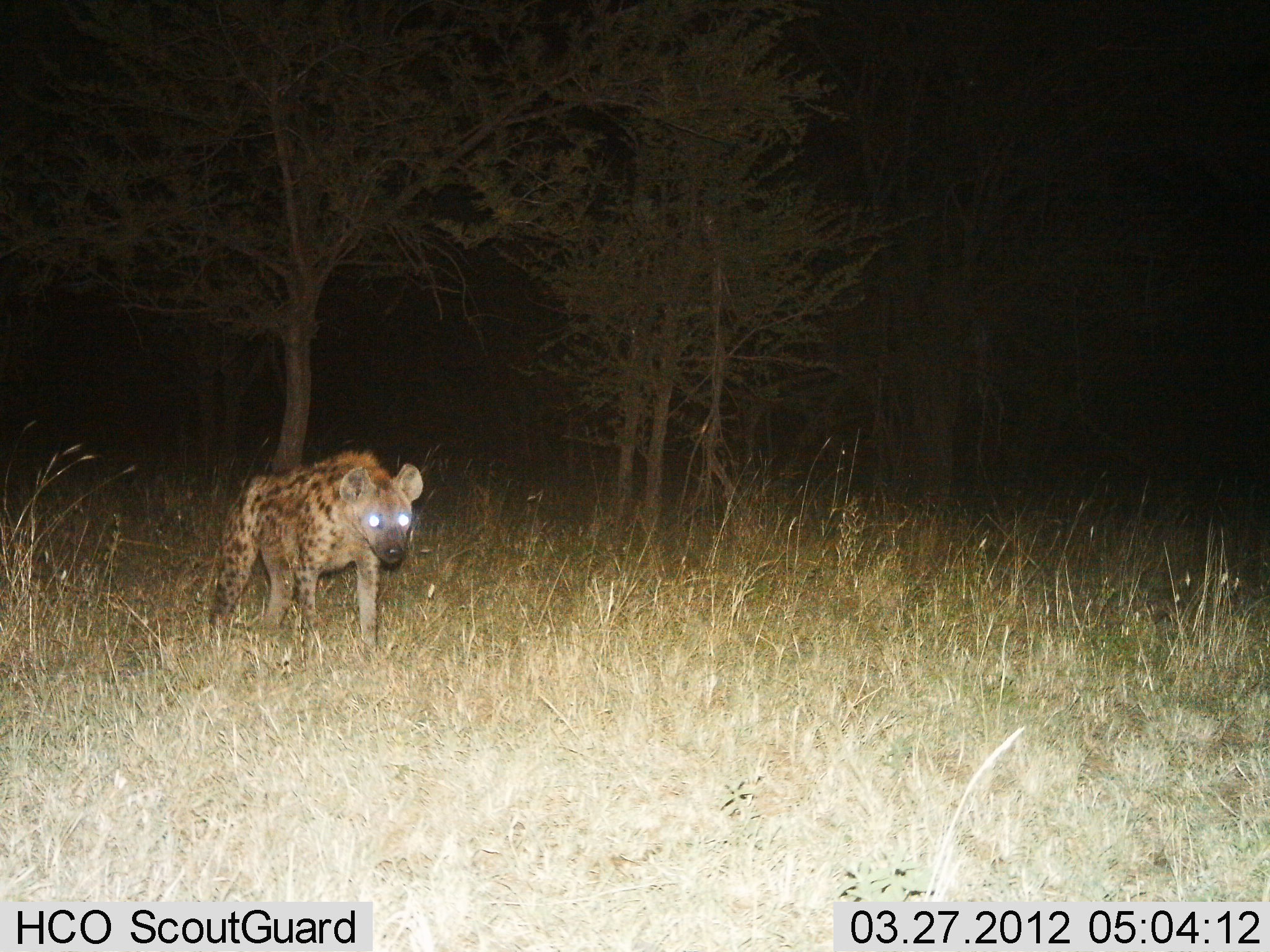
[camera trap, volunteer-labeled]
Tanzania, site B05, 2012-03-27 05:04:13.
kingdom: Animalia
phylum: Chordata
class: Mammalia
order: Carnivora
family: Hyaenidae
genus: Crocuta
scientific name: Crocuta crocuta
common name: spotted hyena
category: hyenaspotted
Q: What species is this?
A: Hyenaspotted (spotted hyena) (Crocuta crocuta).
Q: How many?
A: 1.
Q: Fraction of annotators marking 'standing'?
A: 43%.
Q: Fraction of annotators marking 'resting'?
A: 0%.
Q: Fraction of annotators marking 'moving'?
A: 68%.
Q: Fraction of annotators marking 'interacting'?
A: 0%.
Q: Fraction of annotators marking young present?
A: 0%.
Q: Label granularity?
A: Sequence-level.